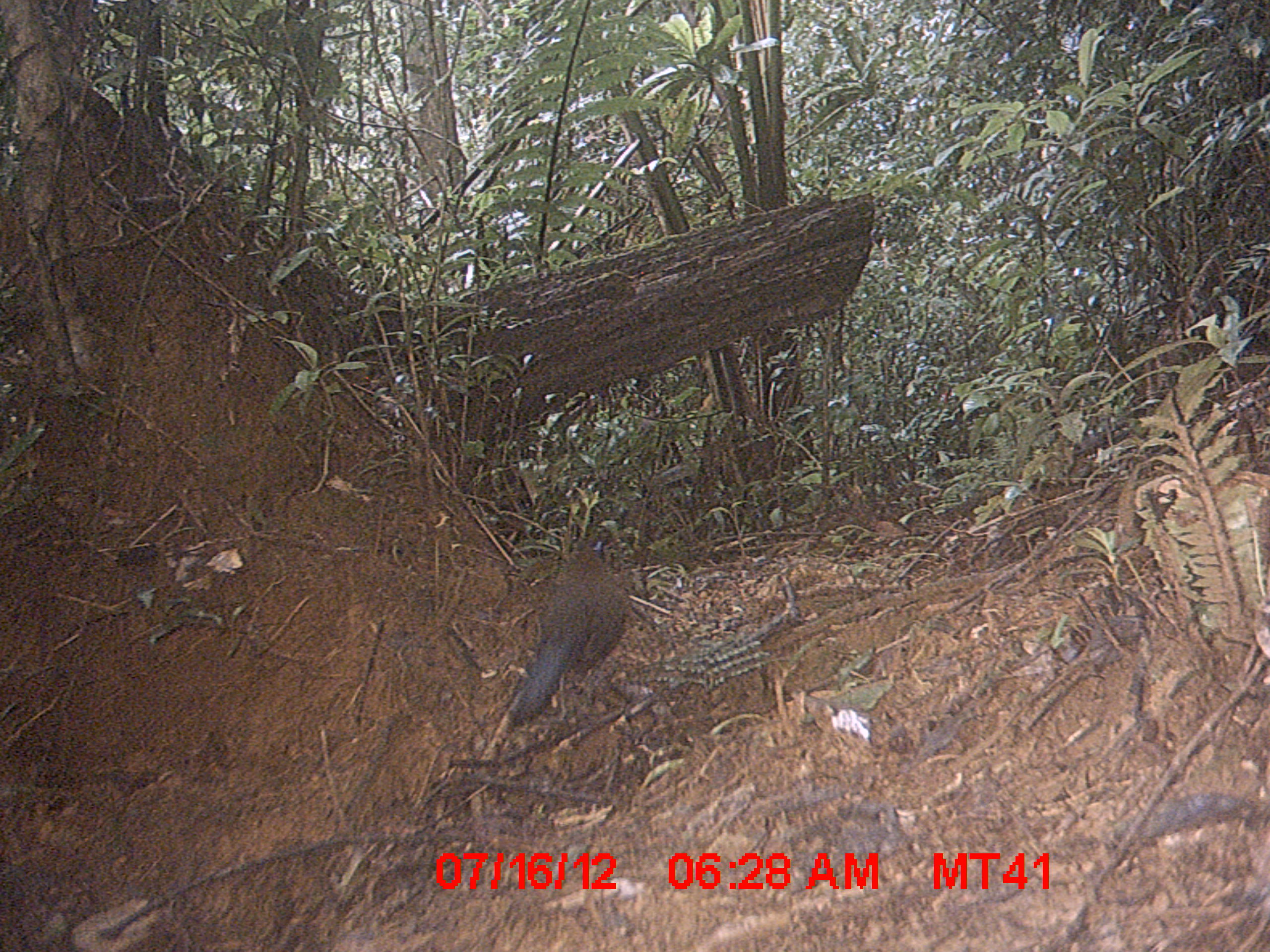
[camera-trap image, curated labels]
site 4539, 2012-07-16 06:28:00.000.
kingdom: Animalia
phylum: Chordata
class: Aves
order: Cuculiformes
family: Cuculidae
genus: Coua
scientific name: Coua serriana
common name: red-breasted coua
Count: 1.